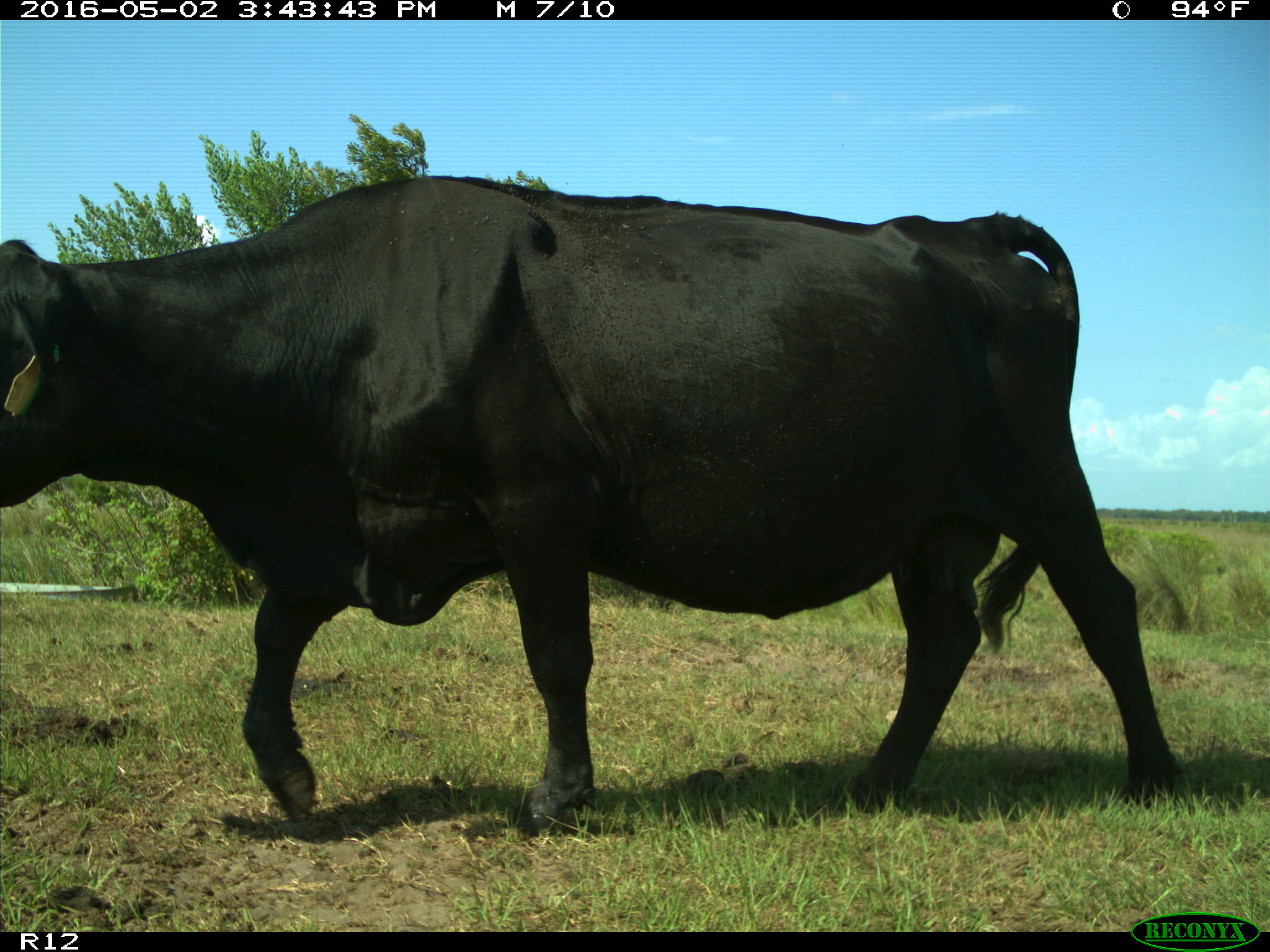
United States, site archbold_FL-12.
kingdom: Animalia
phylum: Chordata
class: Mammalia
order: Artiodactyla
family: Bovidae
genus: Bos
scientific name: Bos taurus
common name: domestic cow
Bos taurus (domestic cow).